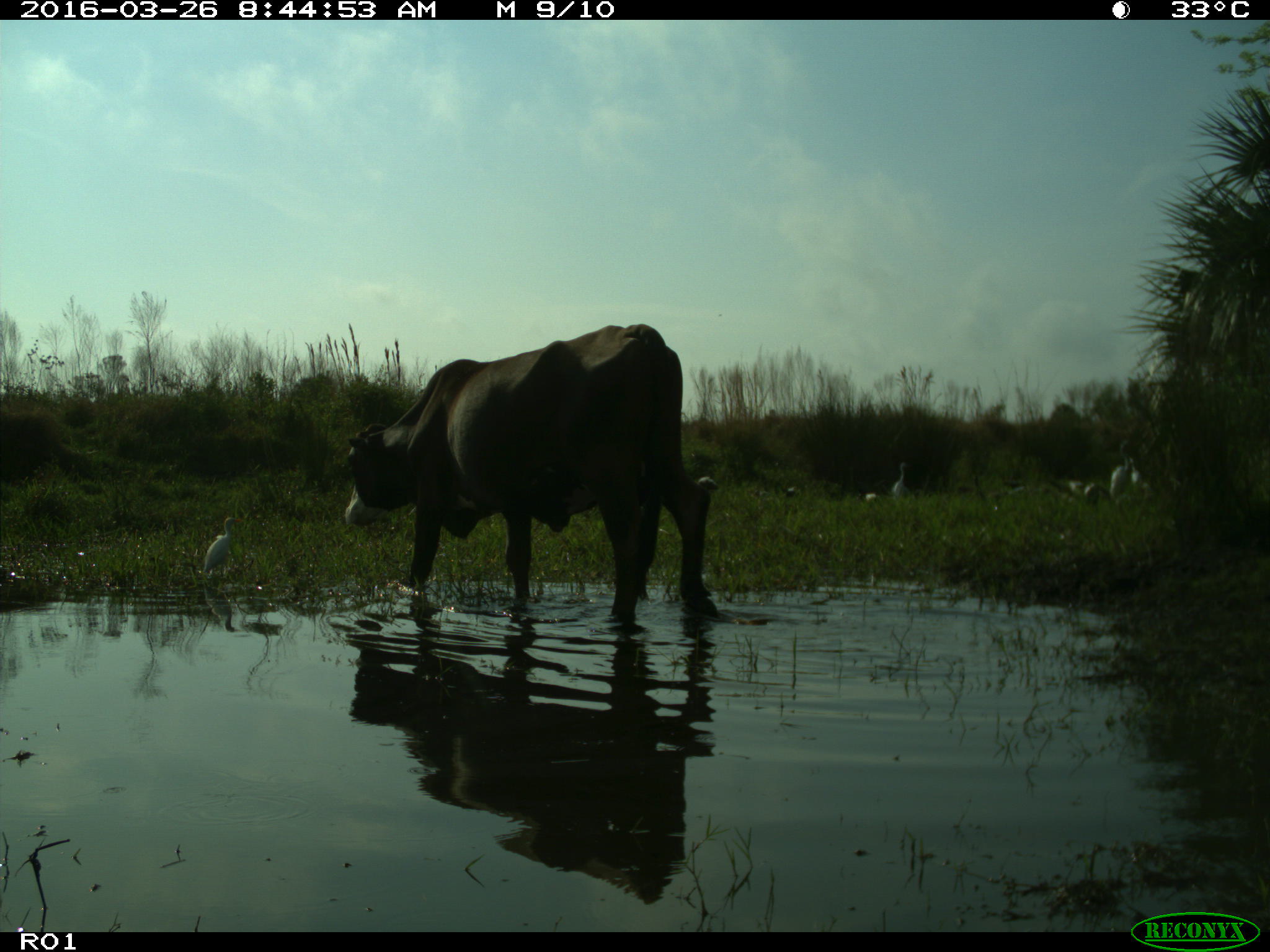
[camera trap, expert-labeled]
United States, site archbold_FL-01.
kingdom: Animalia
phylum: Chordata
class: Mammalia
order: Artiodactyla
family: Bovidae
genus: Bos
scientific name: Bos taurus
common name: domestic cow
Bos taurus (domestic cow).